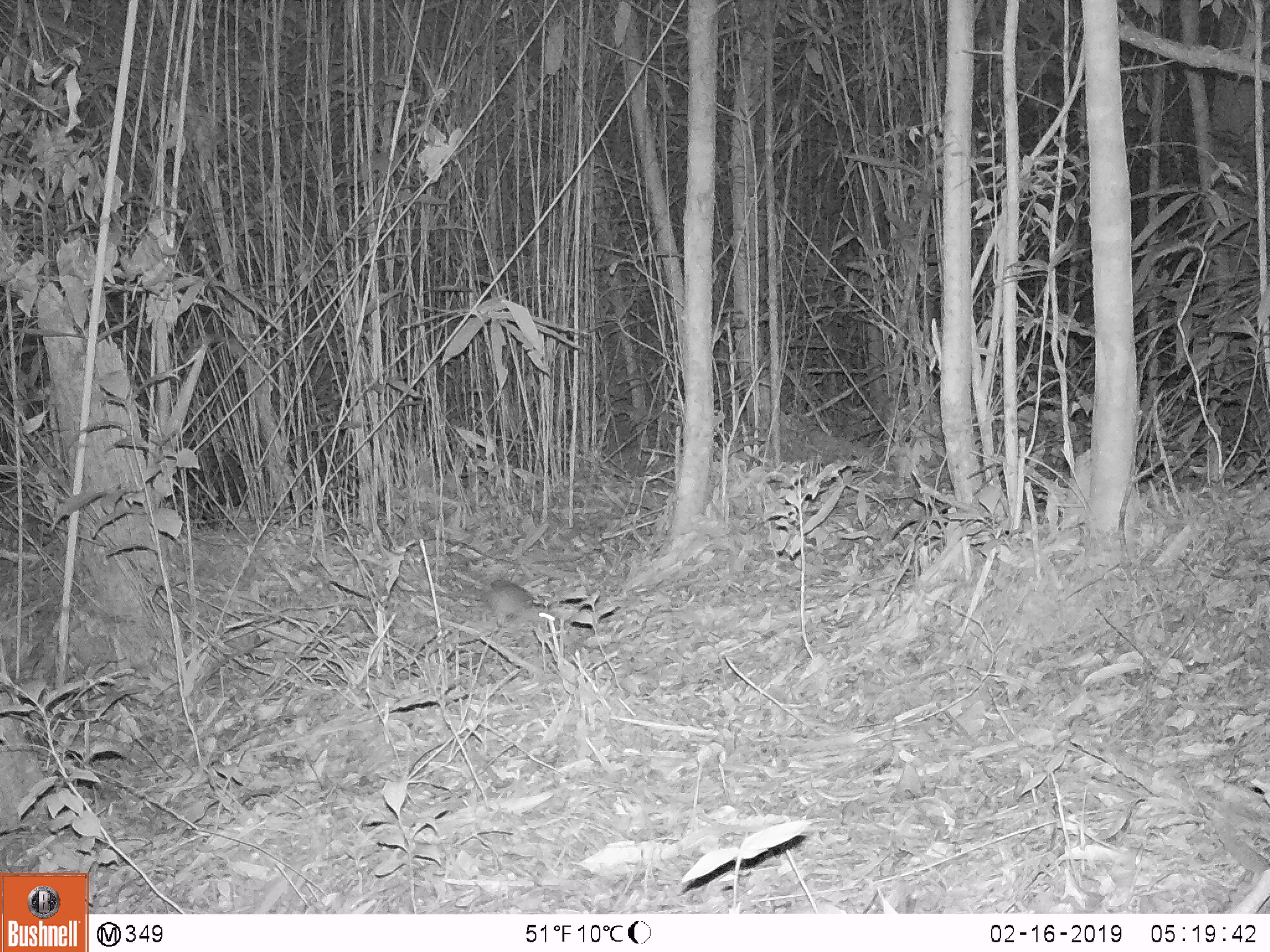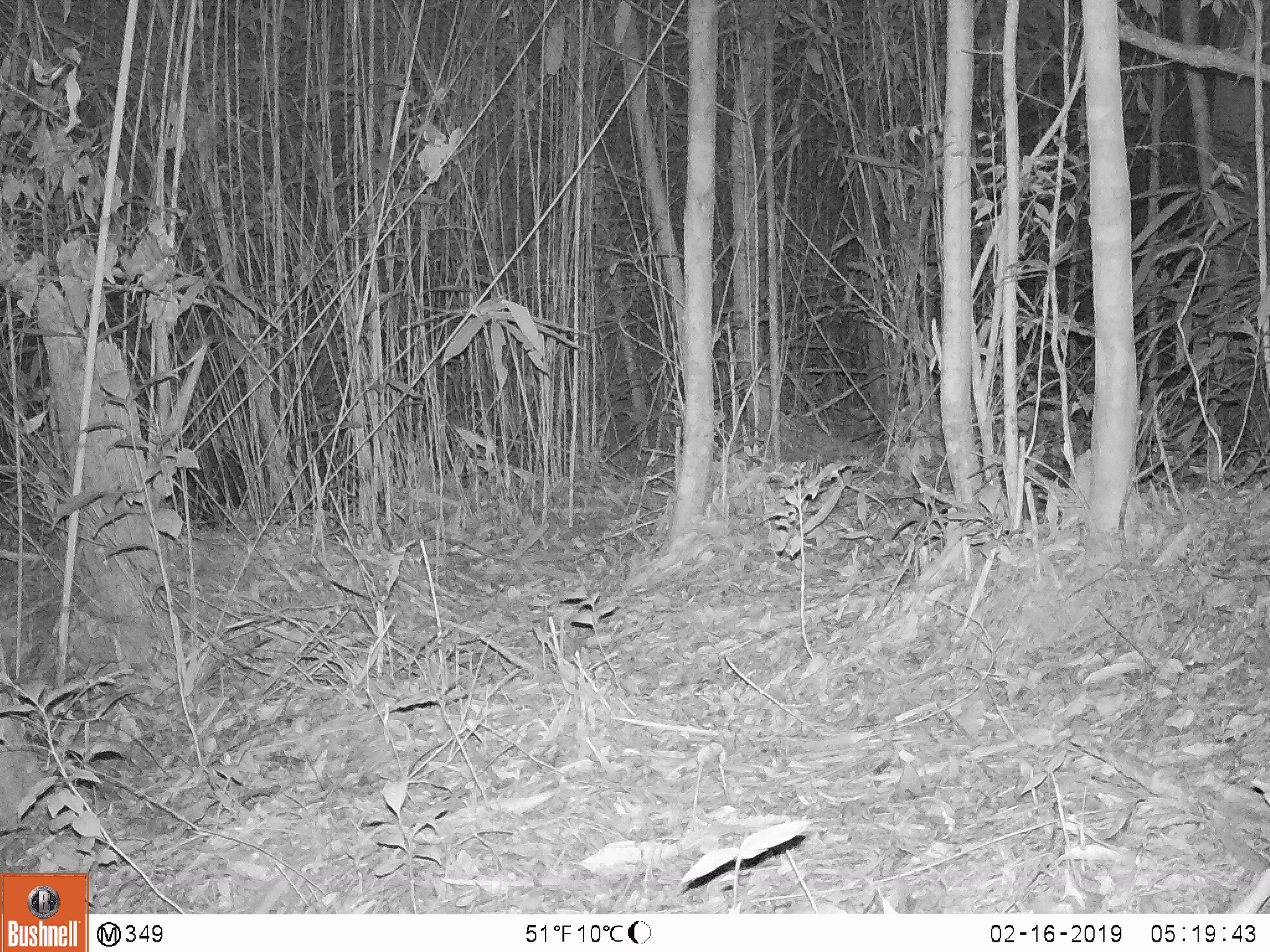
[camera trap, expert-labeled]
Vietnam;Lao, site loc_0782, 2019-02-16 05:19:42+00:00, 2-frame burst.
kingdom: Animalia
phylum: Chordata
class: Mammalia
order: Rodentia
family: Muridae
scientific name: Muridae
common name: old-world mice and rats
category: unidentified murid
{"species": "unidentified murid (old-world mice and rats) (Muridae)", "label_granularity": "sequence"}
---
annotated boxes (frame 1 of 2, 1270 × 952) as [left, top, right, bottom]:
unidentified murid: [406, 582, 560, 634]